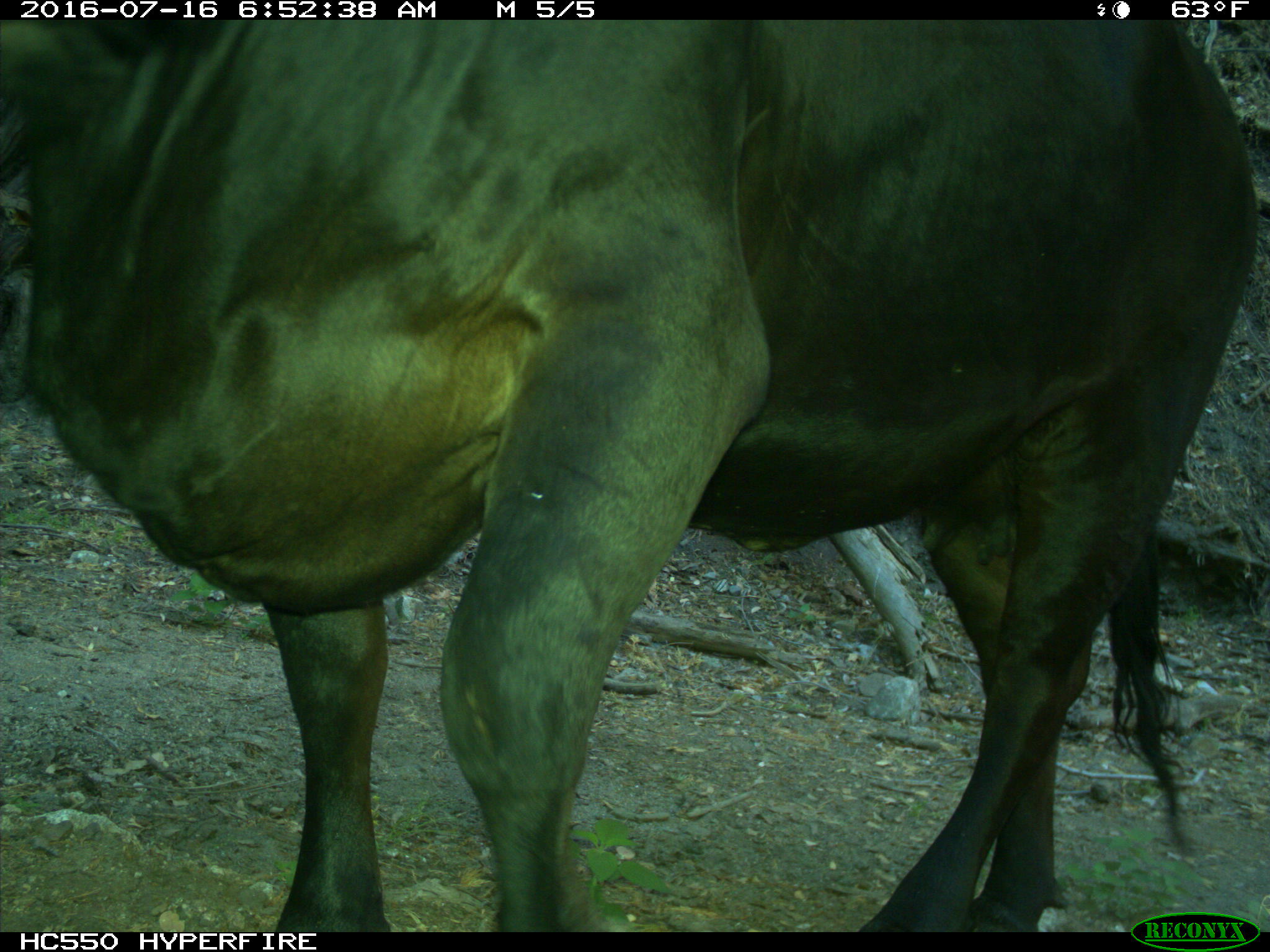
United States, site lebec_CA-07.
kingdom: Animalia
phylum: Chordata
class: Mammalia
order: Artiodactyla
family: Bovidae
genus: Bos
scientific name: Bos taurus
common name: domestic cow